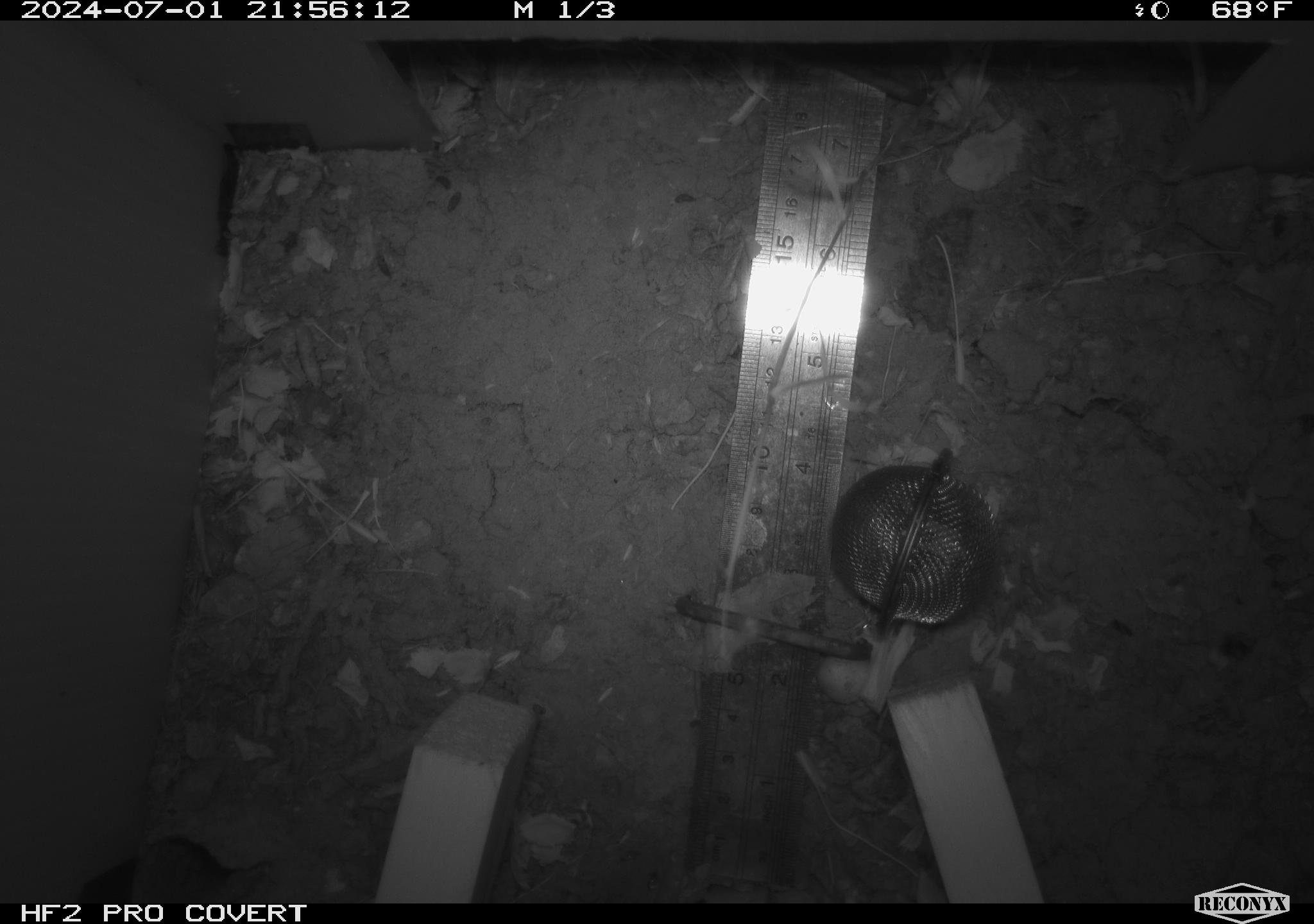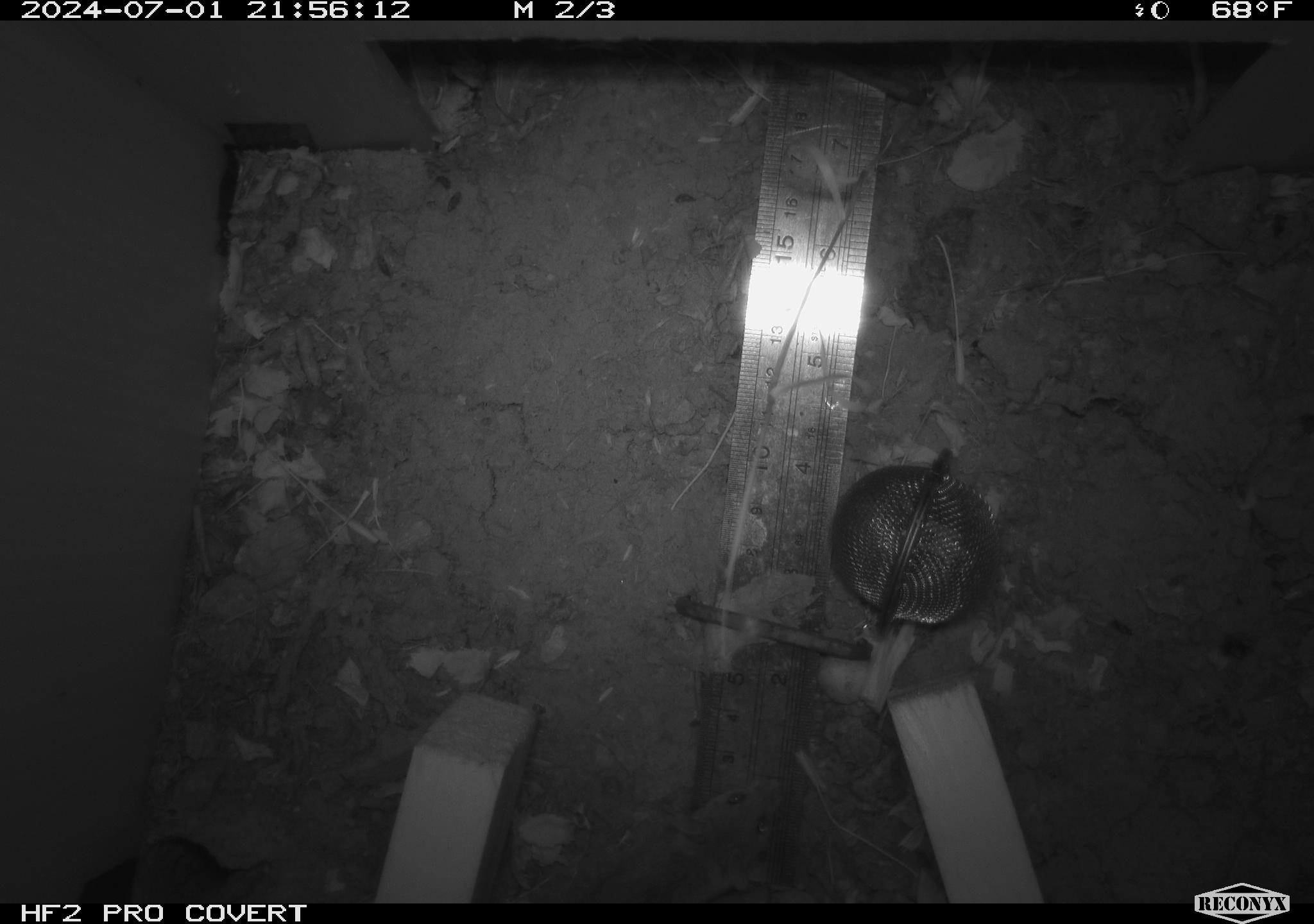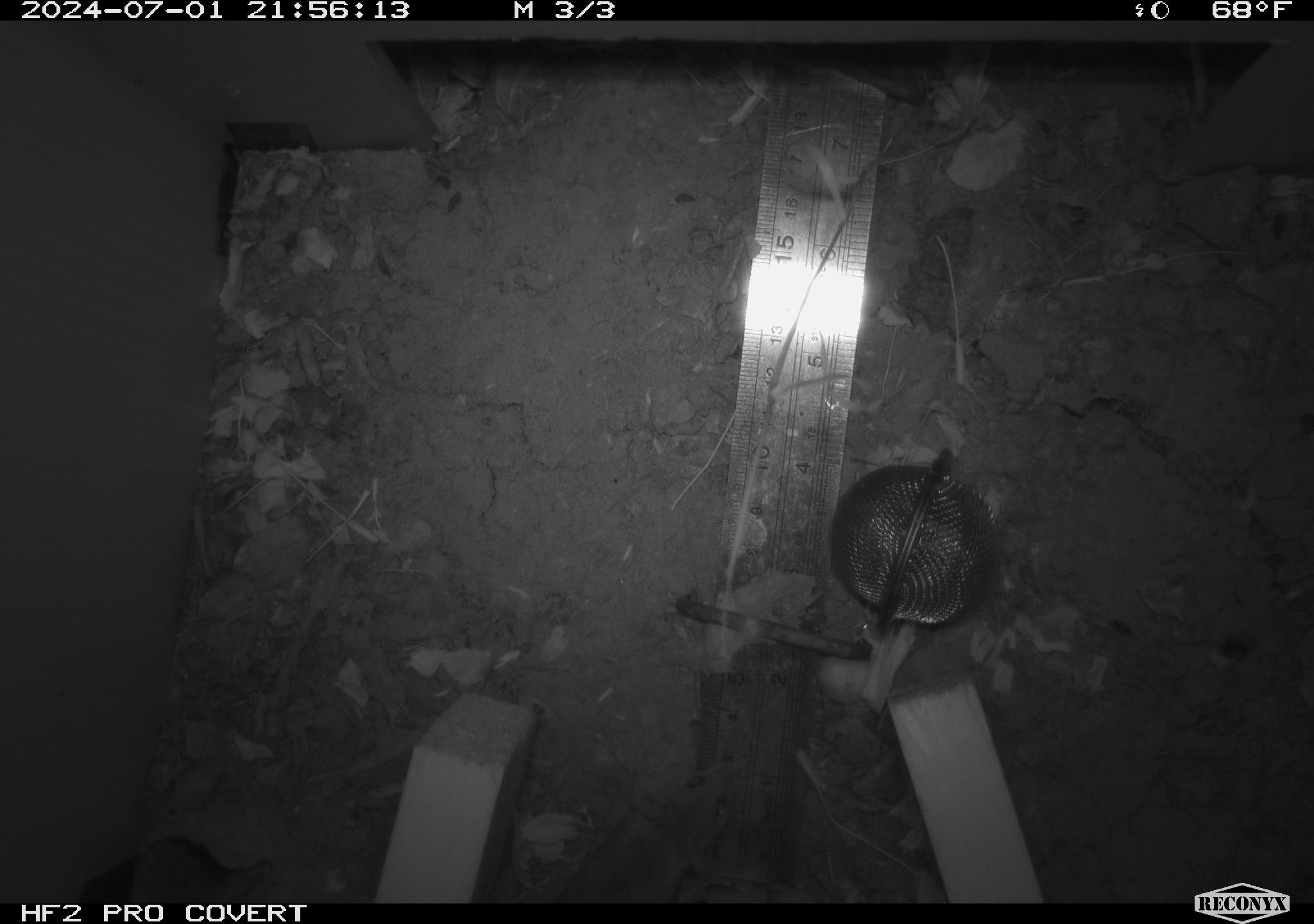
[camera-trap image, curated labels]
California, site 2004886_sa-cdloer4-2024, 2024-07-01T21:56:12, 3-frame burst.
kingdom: Animalia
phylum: Chordata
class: Mammalia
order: Rodentia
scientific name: Rodentia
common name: rodent